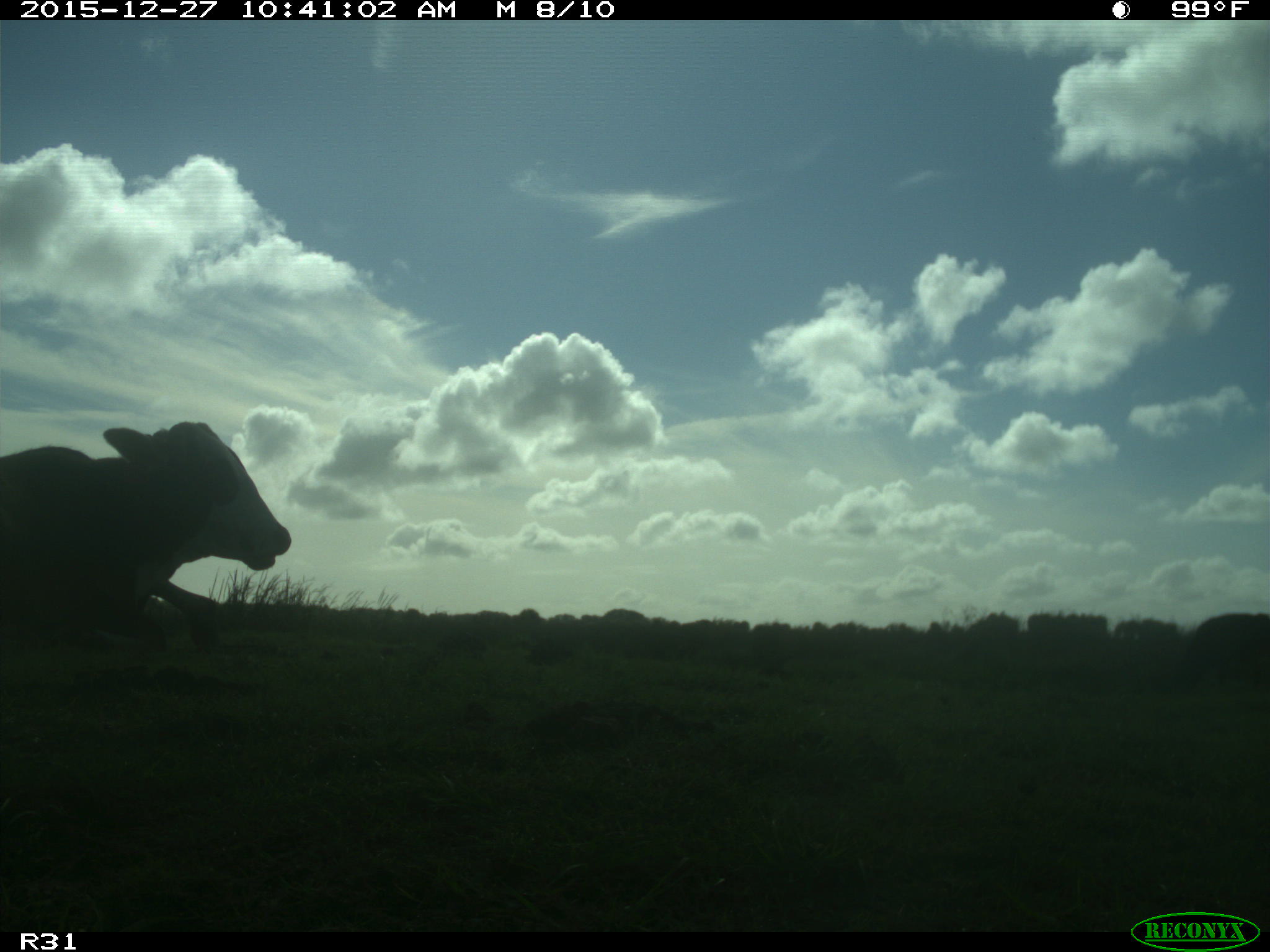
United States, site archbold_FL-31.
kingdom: Animalia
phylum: Chordata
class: Mammalia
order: Artiodactyla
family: Bovidae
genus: Bos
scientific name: Bos taurus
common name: domestic cow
Bos taurus (domestic cow).